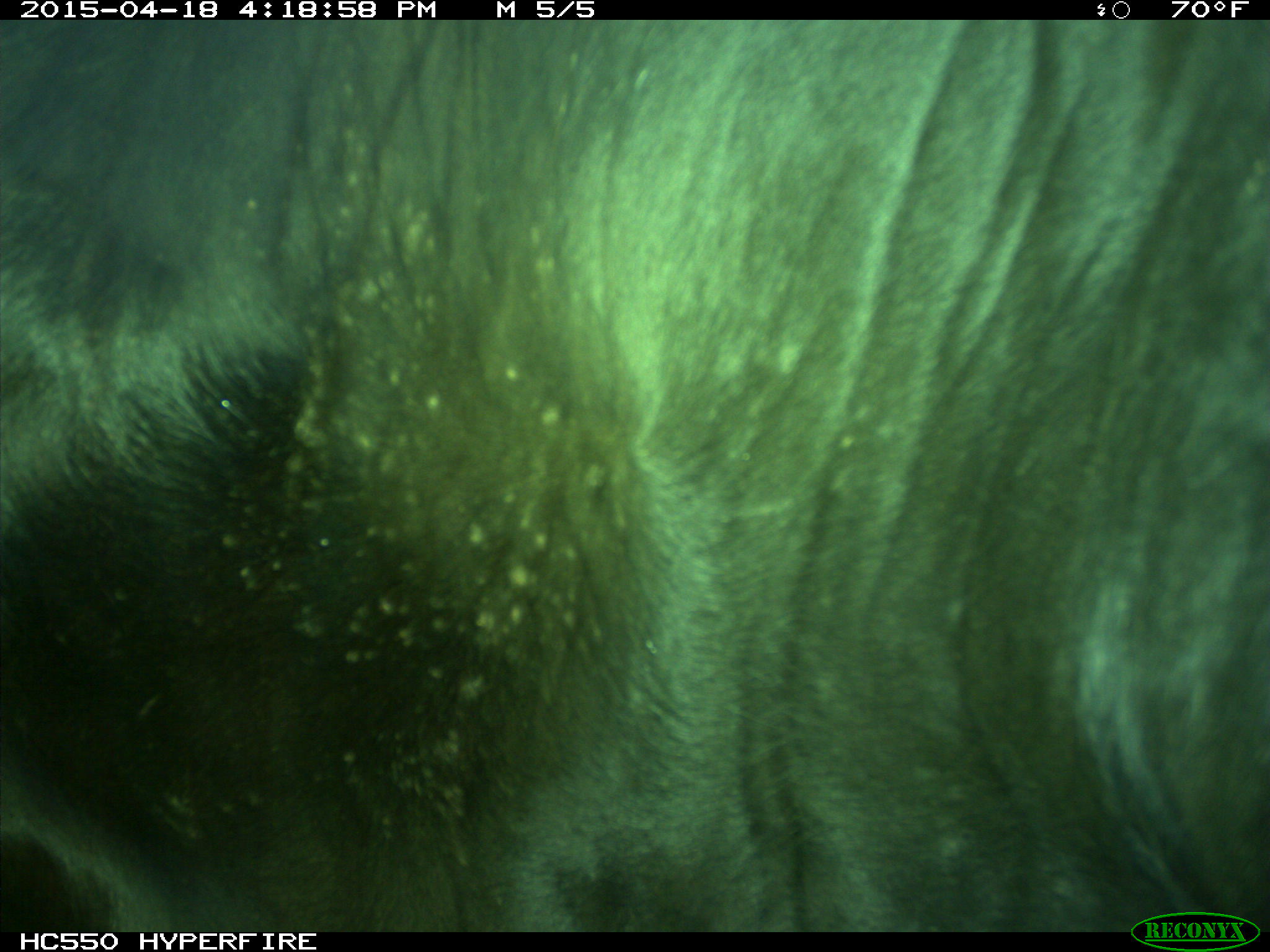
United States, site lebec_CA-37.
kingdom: Animalia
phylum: Chordata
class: Mammalia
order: Artiodactyla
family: Bovidae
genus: Bos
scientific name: Bos taurus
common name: domestic cow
Bos taurus (domestic cow).